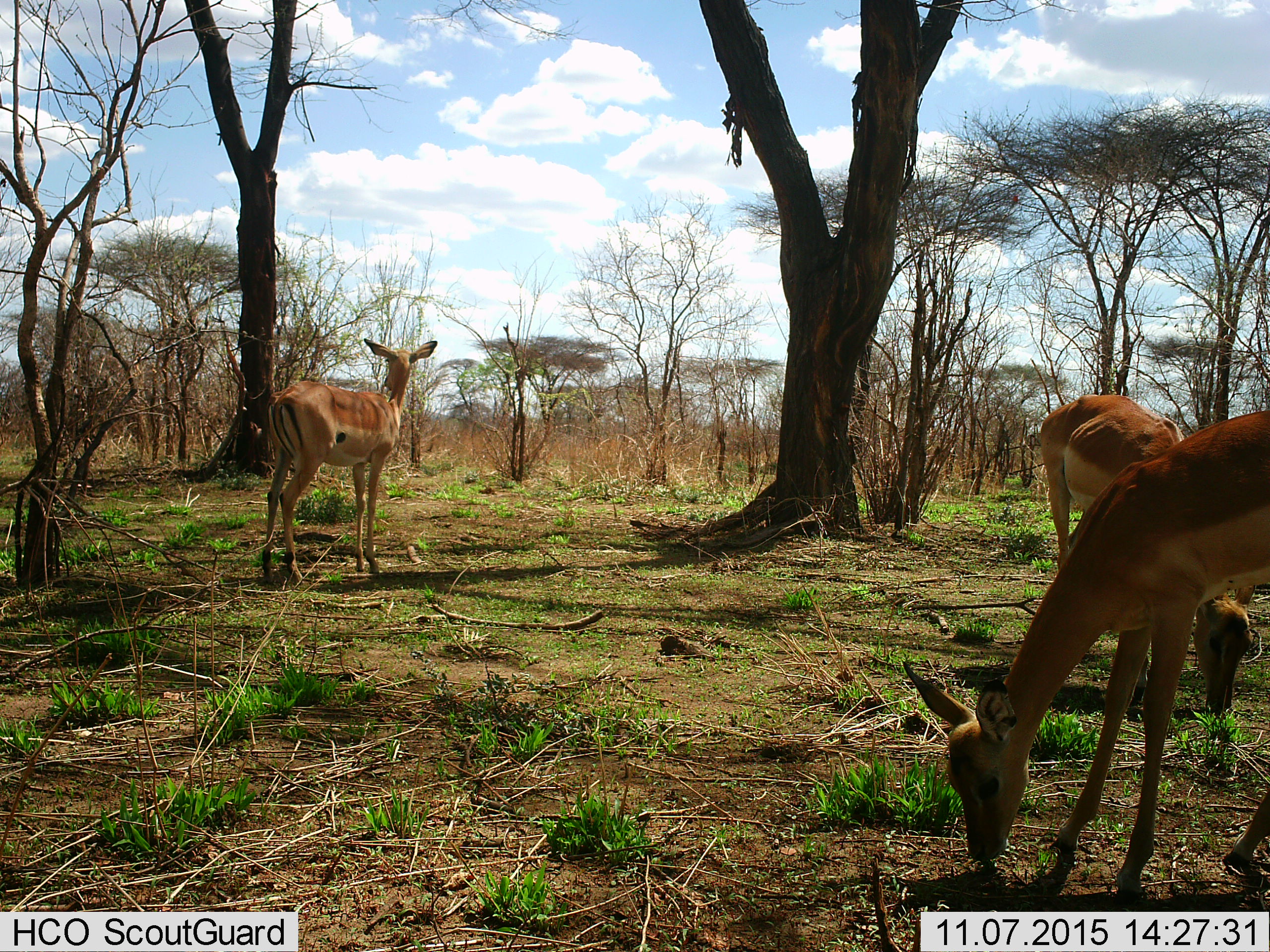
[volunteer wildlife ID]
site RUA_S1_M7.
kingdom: Animalia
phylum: Chordata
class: Mammalia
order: Artiodactyla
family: Bovidae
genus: Aepyceros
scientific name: Aepyceros melampus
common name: impala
Impala (Aepyceros melampus), count 3. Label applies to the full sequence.